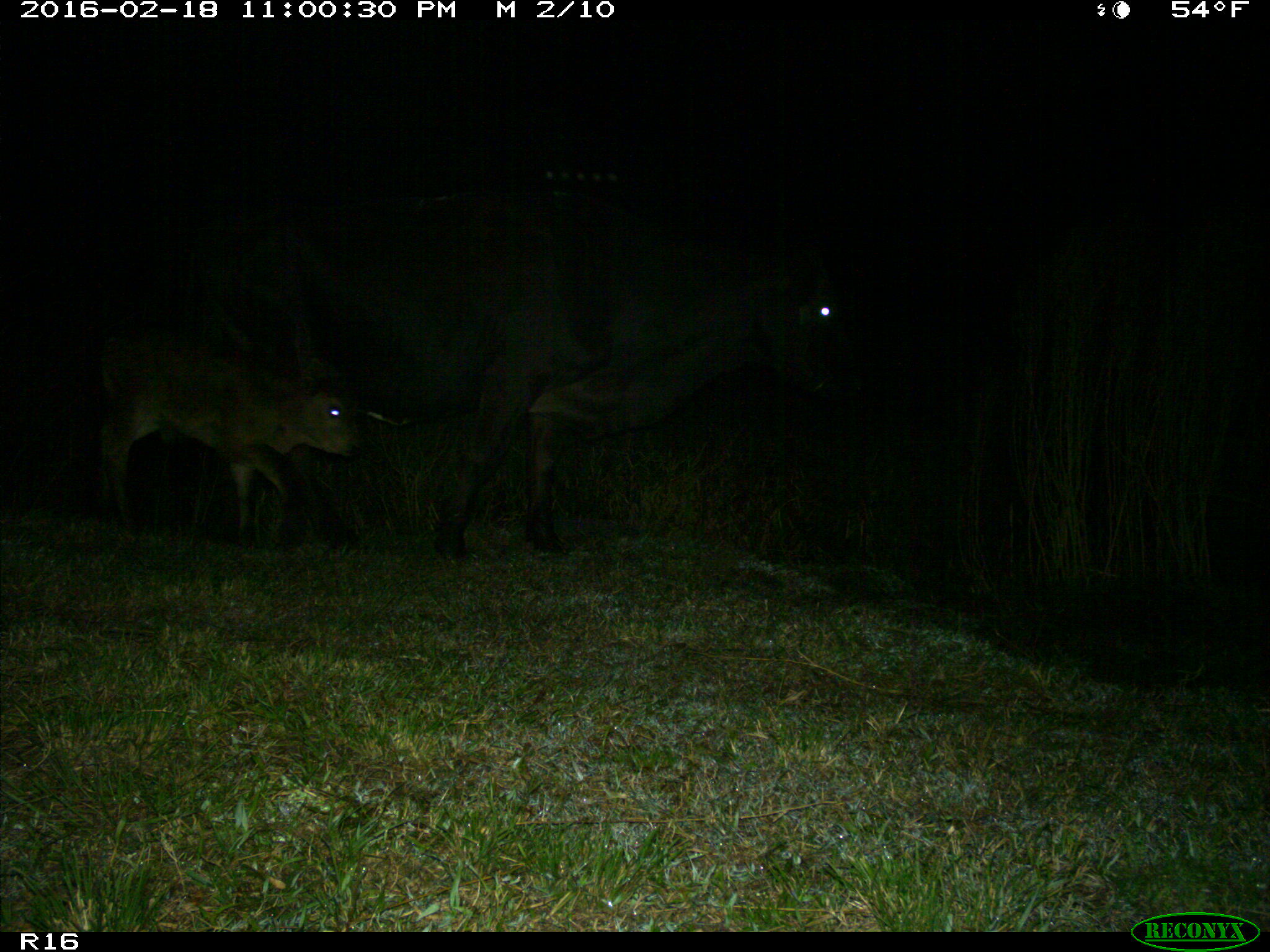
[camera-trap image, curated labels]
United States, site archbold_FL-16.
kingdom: Animalia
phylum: Chordata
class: Mammalia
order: Artiodactyla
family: Bovidae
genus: Bos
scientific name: Bos taurus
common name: domestic cow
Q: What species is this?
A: Bos taurus (domestic cow).